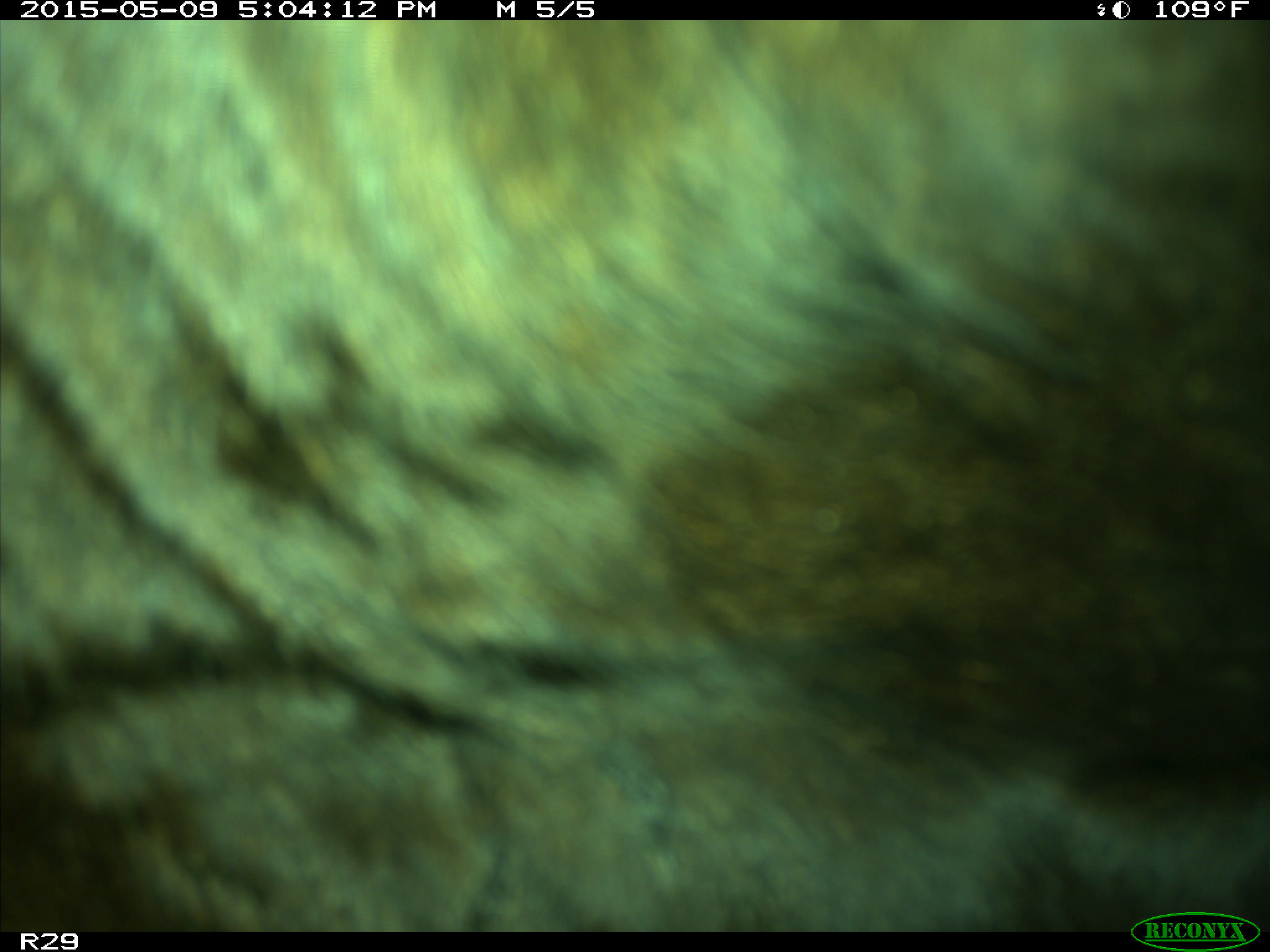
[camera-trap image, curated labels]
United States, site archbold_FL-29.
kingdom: Animalia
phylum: Chordata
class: Mammalia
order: Artiodactyla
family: Bovidae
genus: Bos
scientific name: Bos taurus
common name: domestic cow